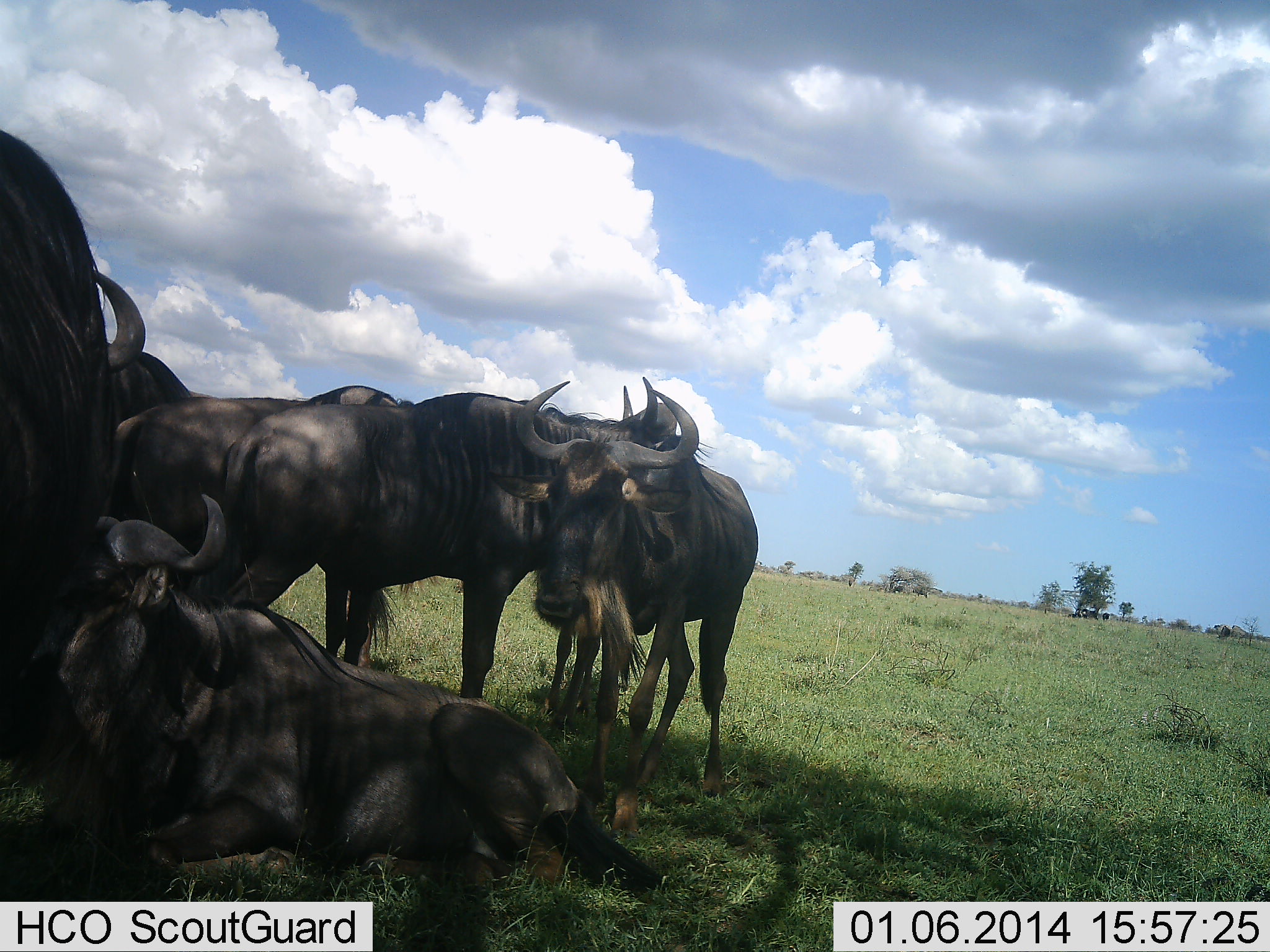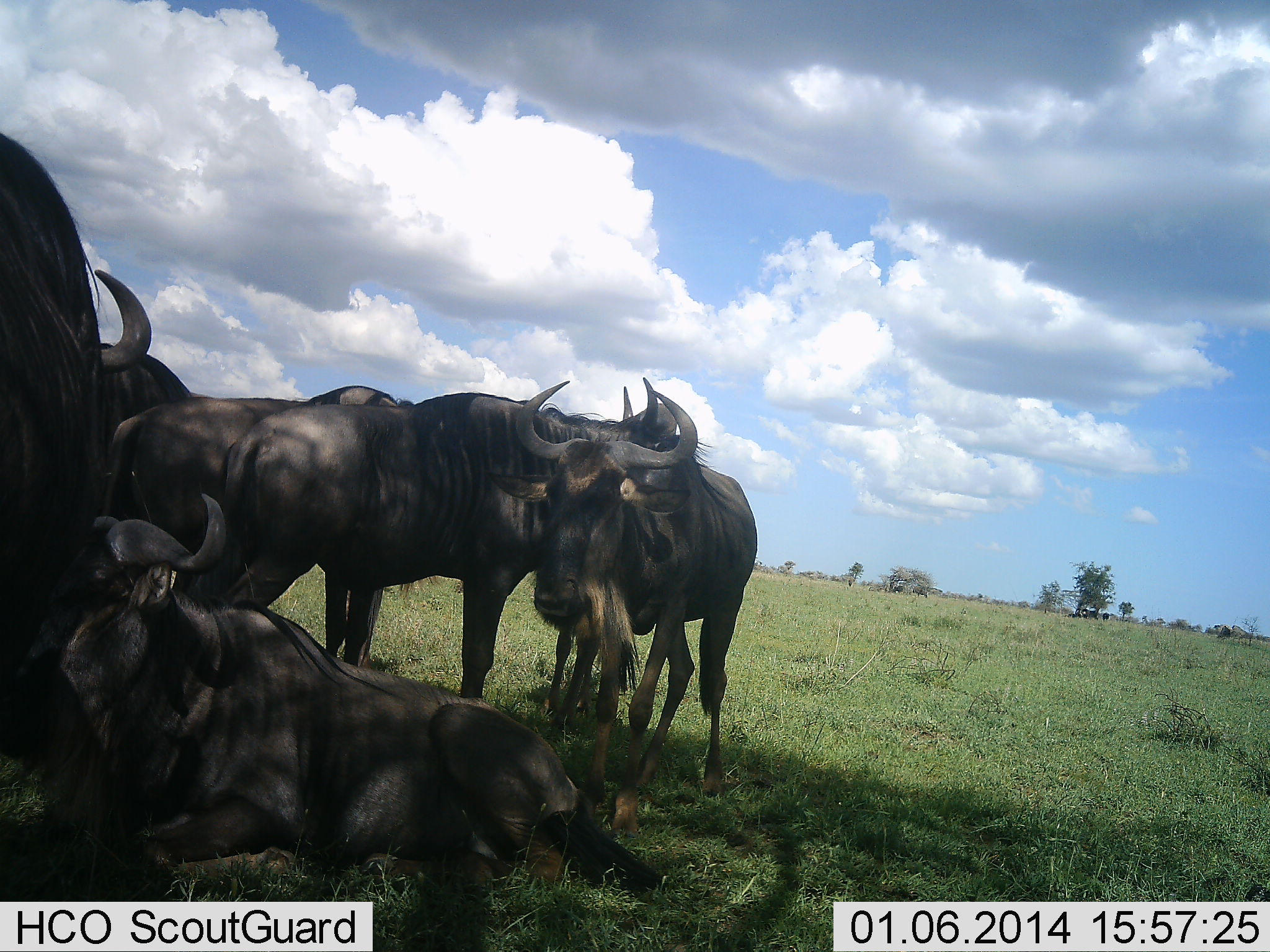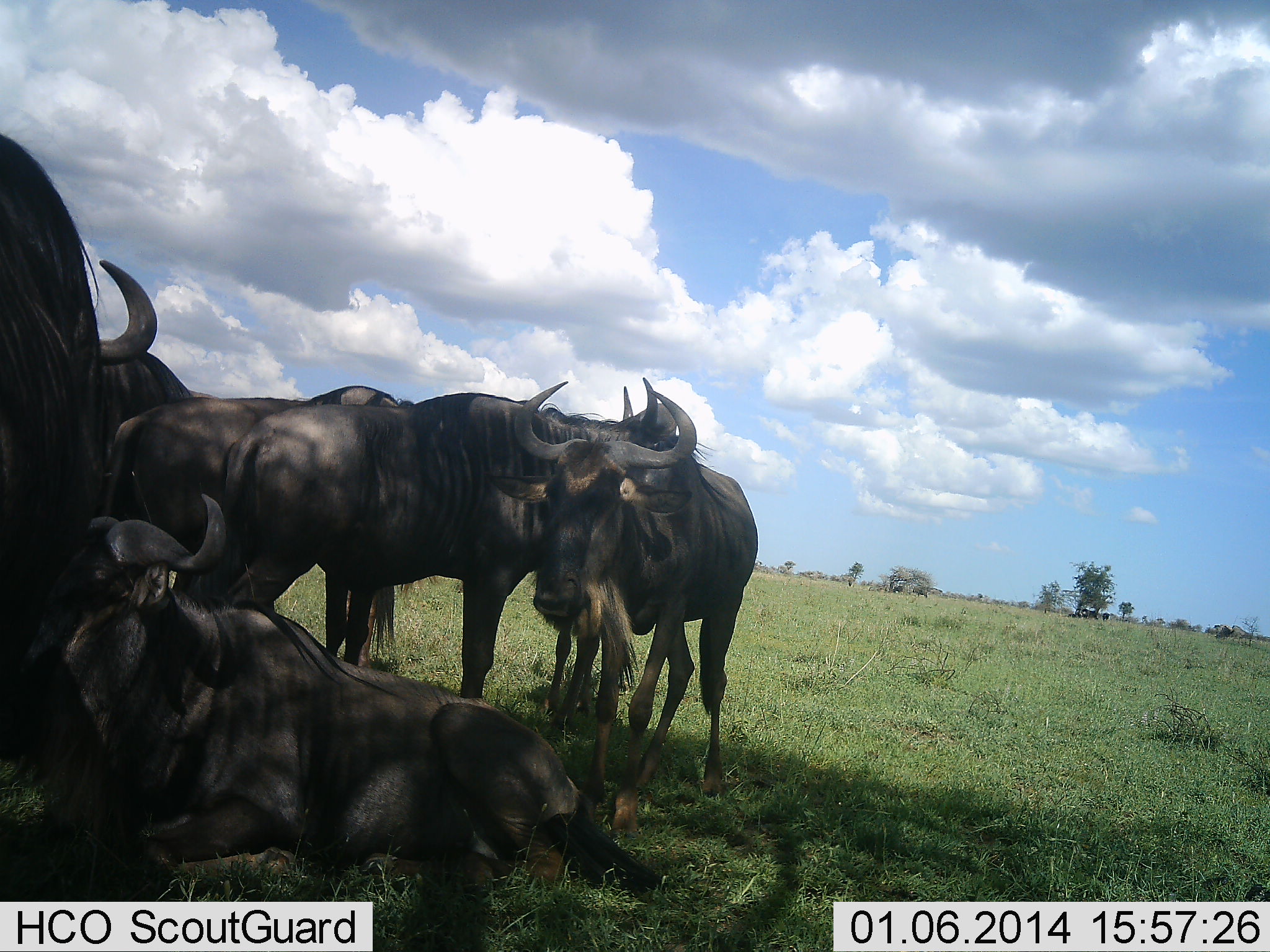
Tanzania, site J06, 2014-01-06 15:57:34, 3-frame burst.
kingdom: Animalia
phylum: Chordata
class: Mammalia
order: Artiodactyla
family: Bovidae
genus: Connochaetes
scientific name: Connochaetes taurinus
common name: blue wildebeest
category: wildebeest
Wildebeest (blue wildebeest) (Connochaetes taurinus), count 6. Behavior (volunteer vote fractions): standing 70%, resting 90%, moving 0%, interacting 10%. Young present (vote fraction): 0%. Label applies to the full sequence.